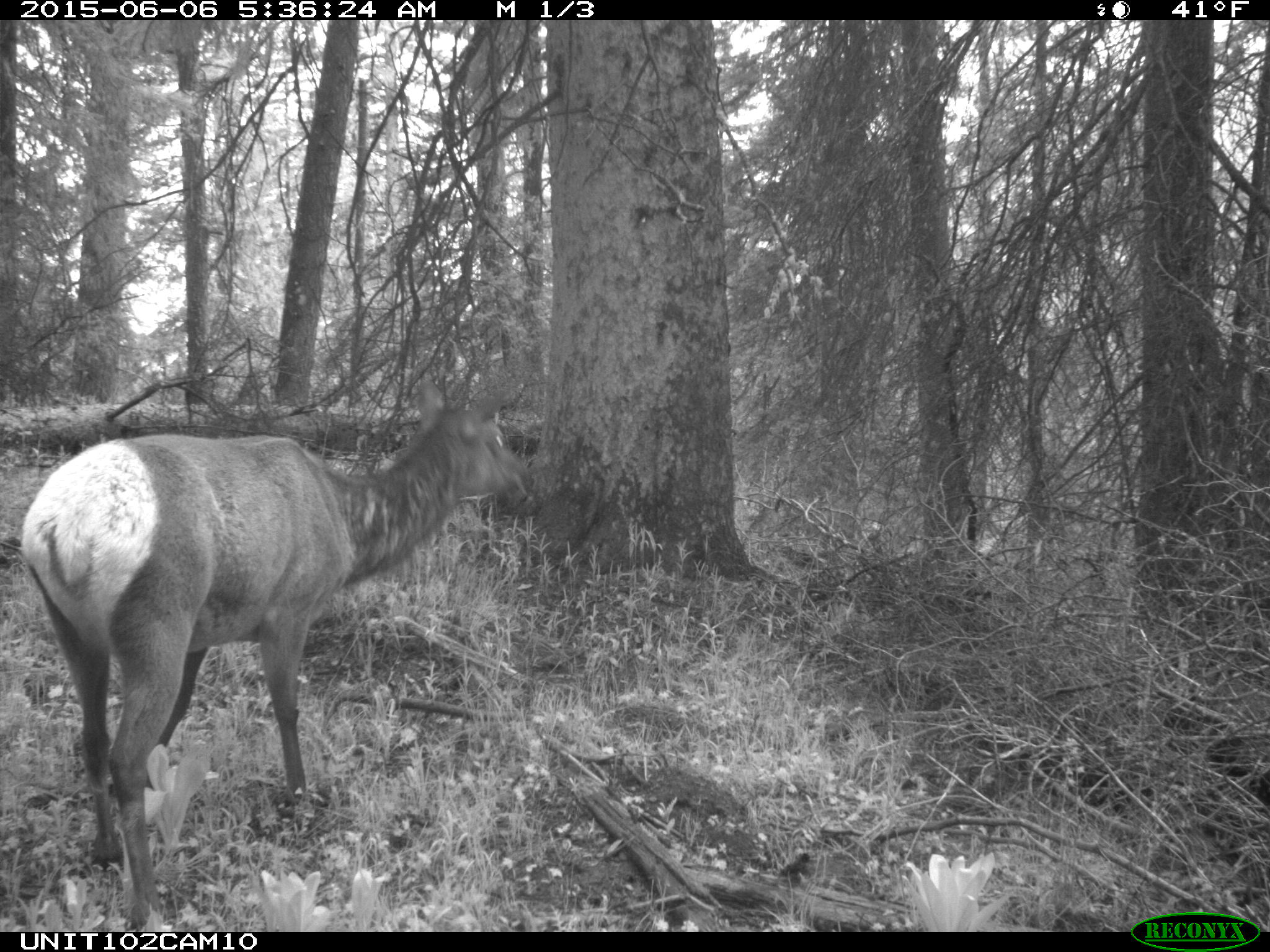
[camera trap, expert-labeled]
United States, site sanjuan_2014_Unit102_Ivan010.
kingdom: Animalia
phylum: Chordata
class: Mammalia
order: Artiodactyla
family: Cervidae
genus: Cervus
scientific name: Cervus elaphus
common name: red deer